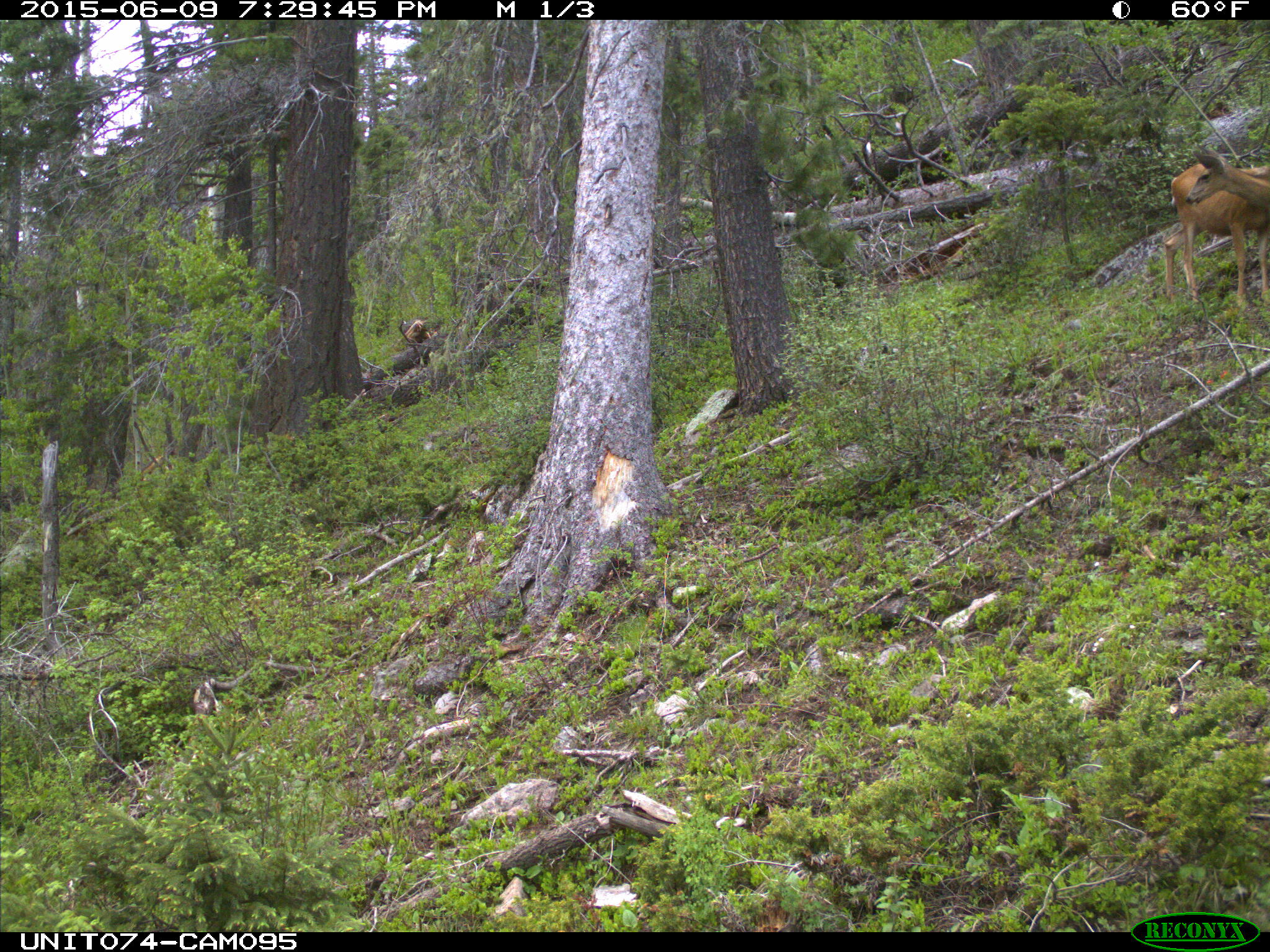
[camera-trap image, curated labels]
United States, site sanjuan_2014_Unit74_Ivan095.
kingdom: Animalia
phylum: Chordata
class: Mammalia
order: Artiodactyla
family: Cervidae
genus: Odocoileus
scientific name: Odocoileus hemionus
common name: mule deer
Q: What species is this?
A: Odocoileus hemionus (mule deer).